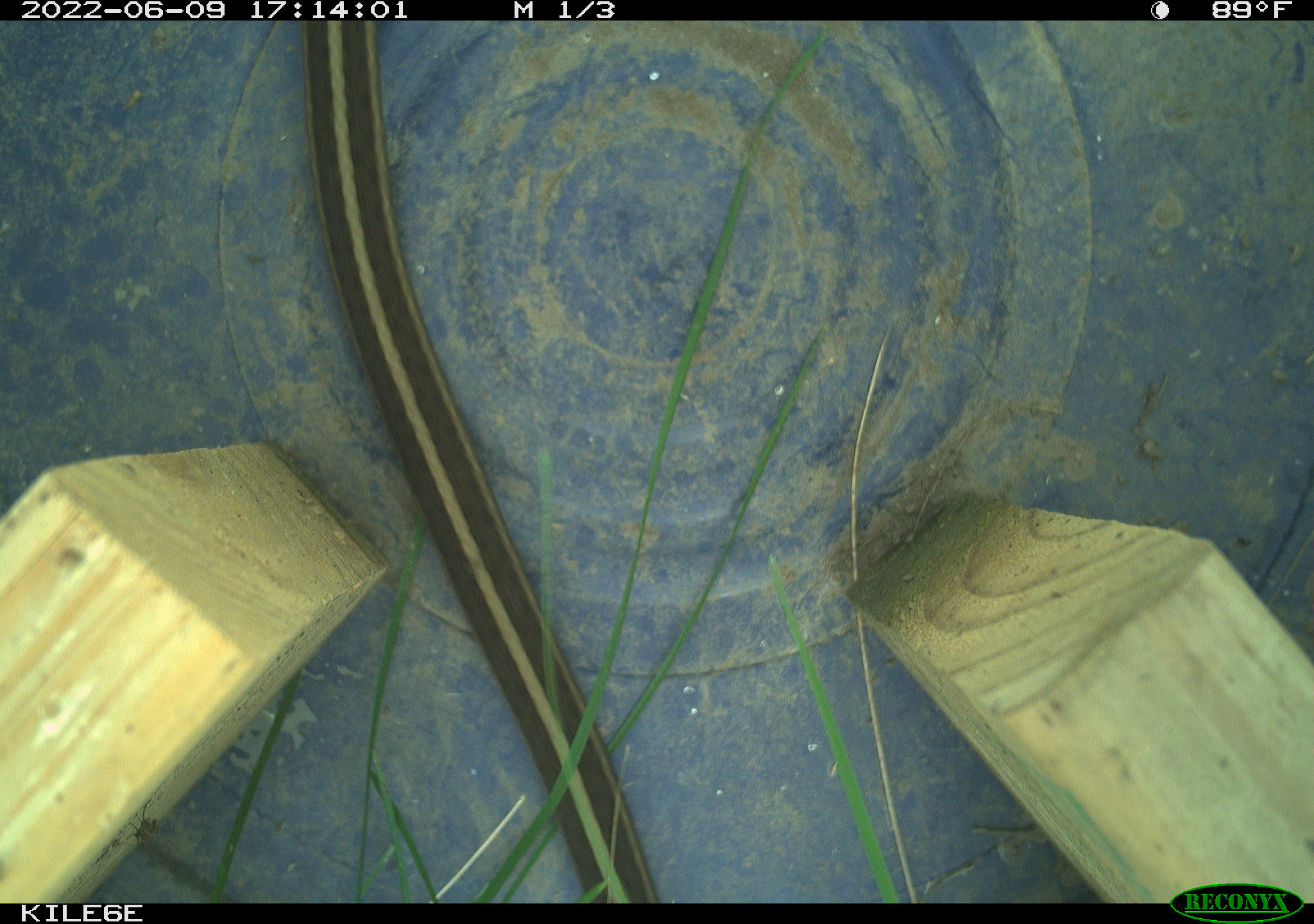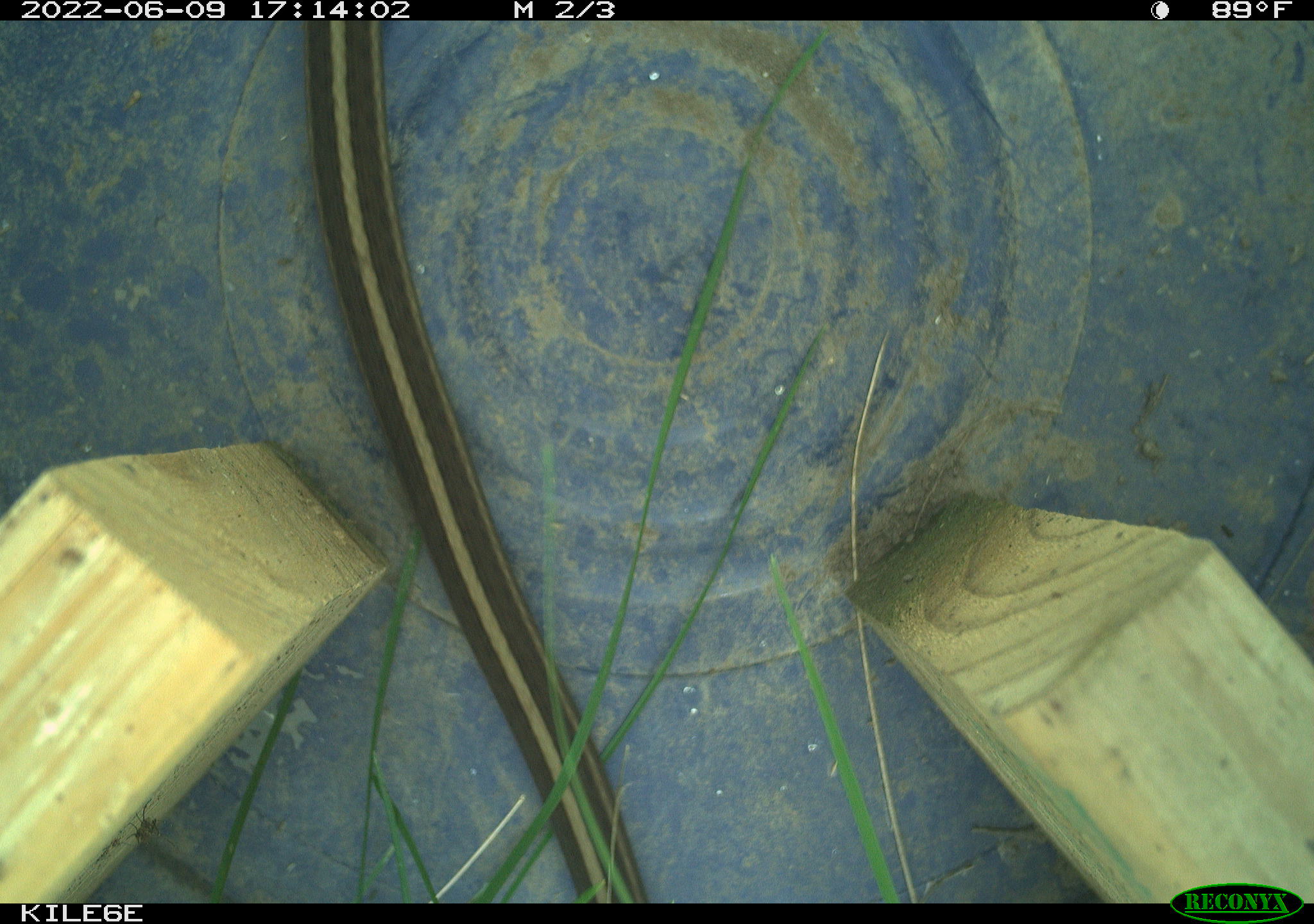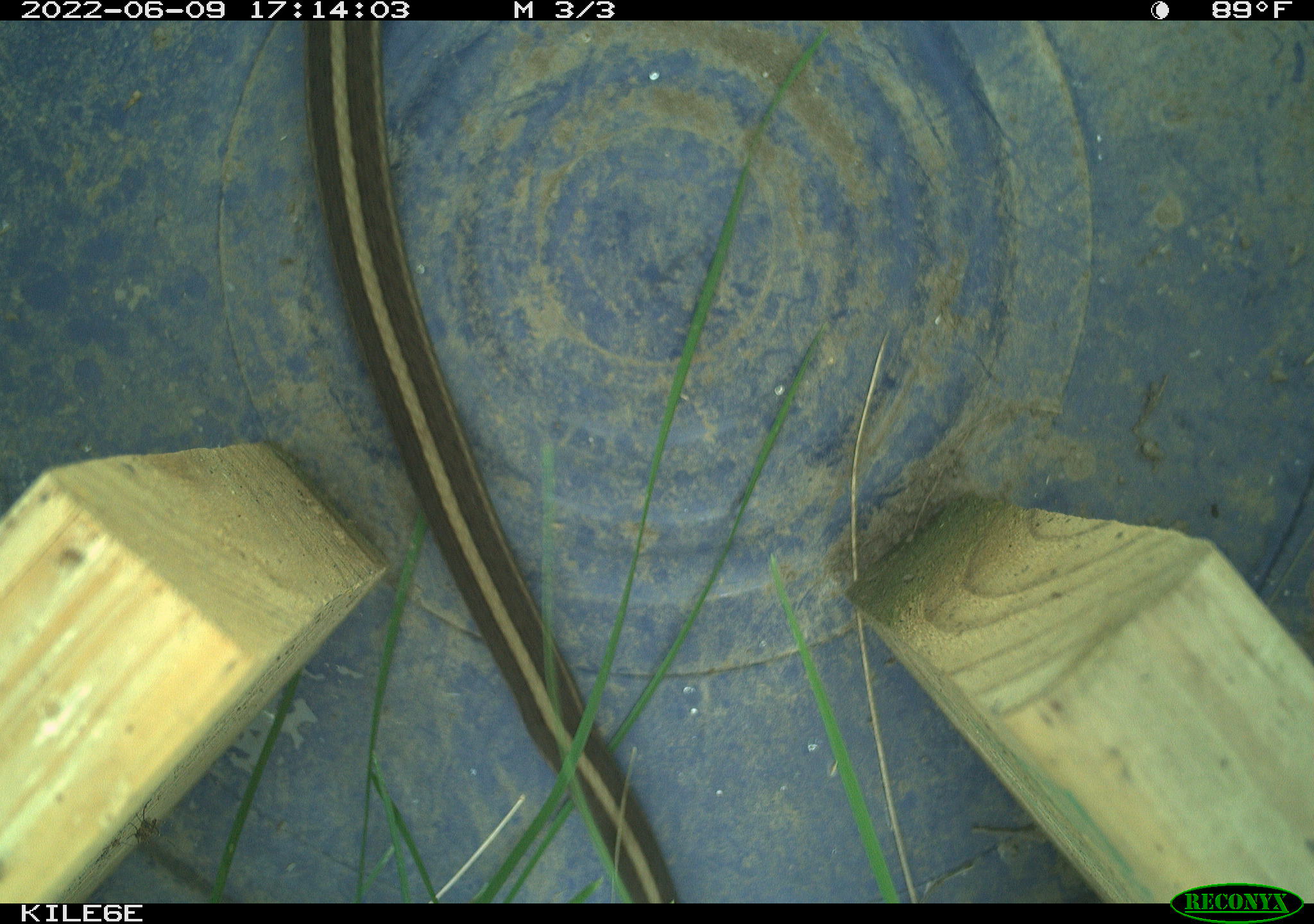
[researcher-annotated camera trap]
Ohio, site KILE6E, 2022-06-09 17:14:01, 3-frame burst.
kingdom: Animalia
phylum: Chordata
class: Reptilia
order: Squamata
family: Colubridae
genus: Thamnophis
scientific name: Thamnophis sirtalis sirtalis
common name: eastern gartersnake